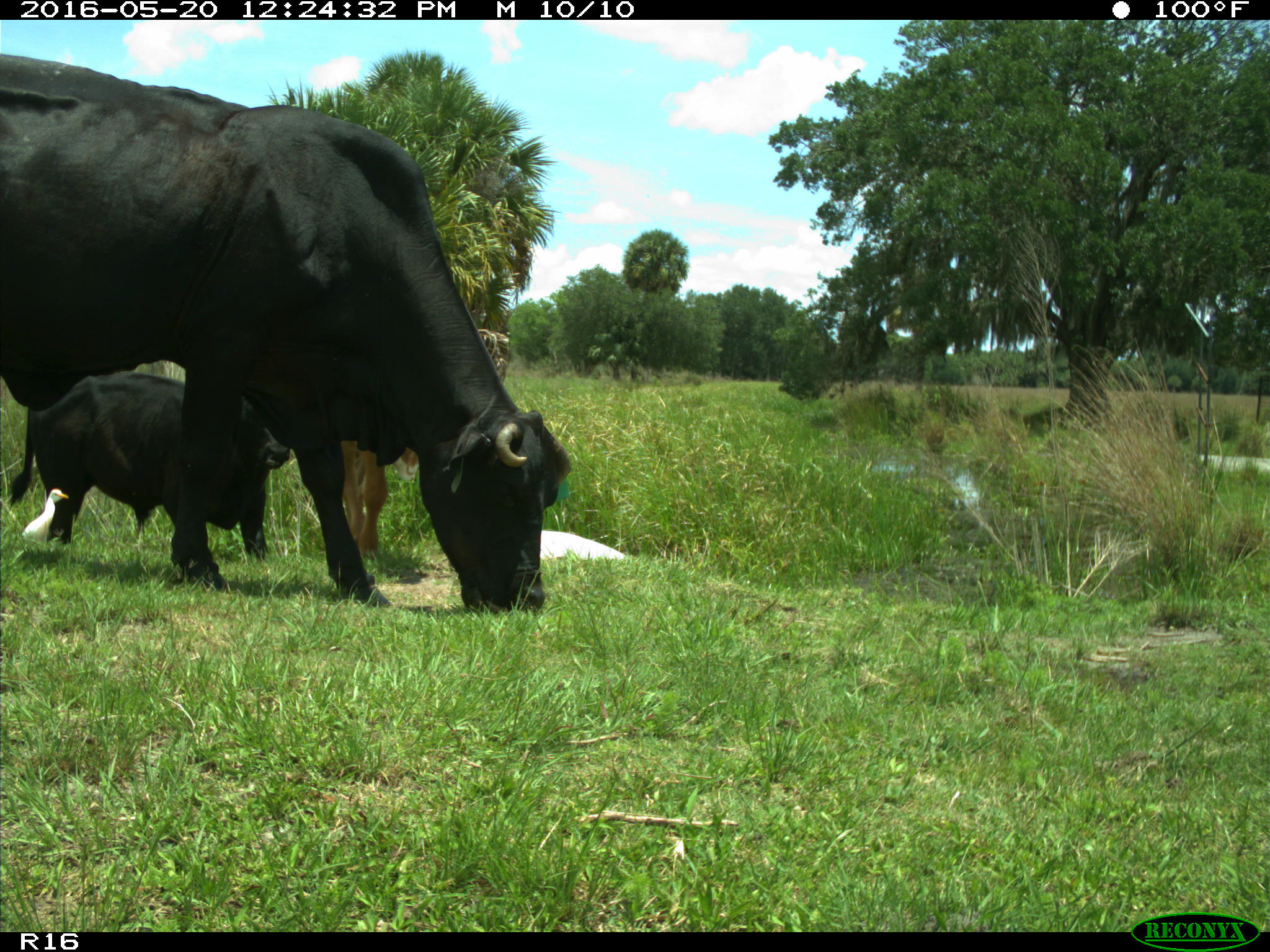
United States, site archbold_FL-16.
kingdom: Animalia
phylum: Chordata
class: Mammalia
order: Artiodactyla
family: Bovidae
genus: Bos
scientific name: Bos taurus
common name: domestic cow